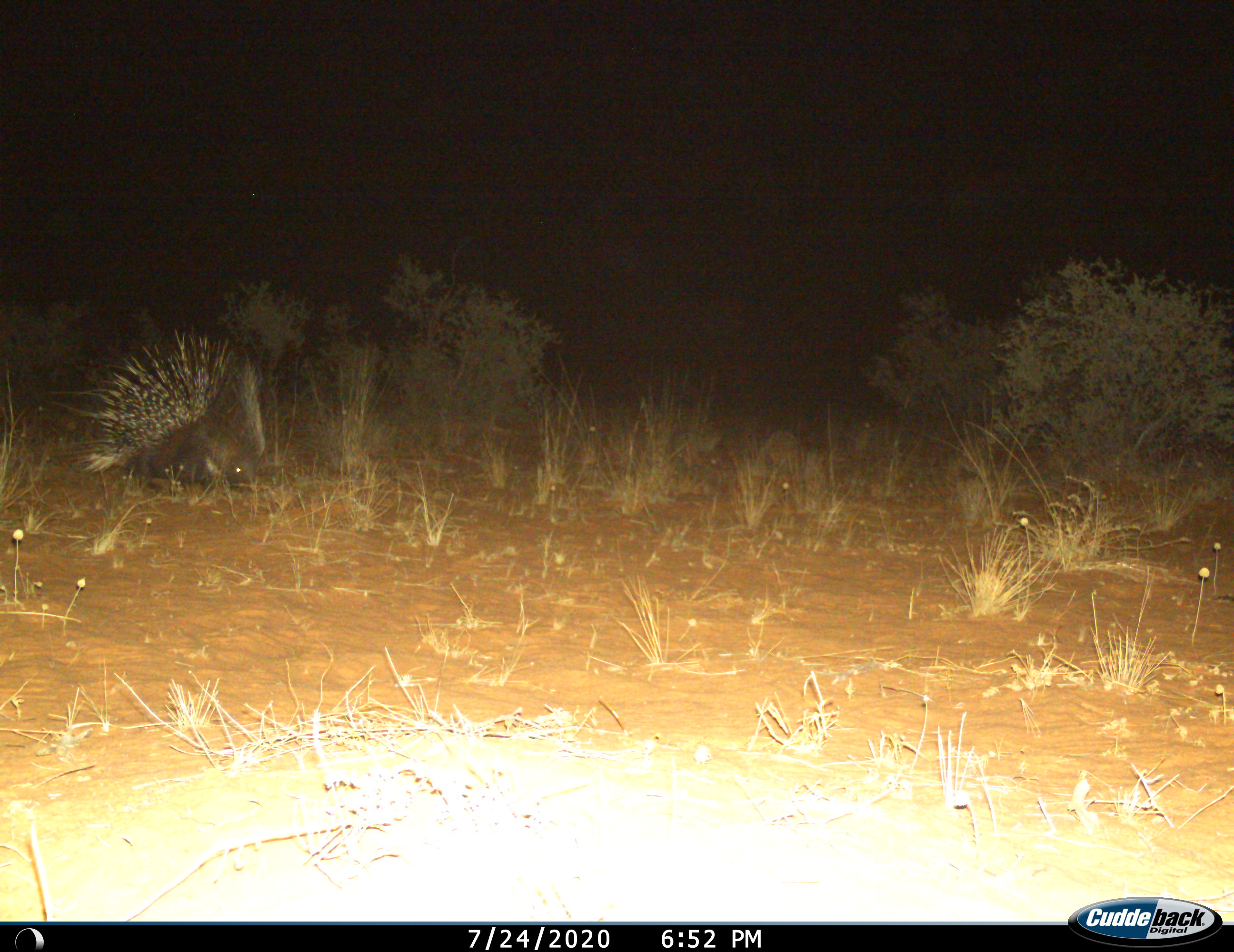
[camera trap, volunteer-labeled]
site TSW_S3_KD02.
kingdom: Animalia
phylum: Chordata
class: Mammalia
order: Rodentia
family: Hystricidae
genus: Hystrix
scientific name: Hystrix cristata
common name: crested porcupine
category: porcupine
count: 1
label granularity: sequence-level